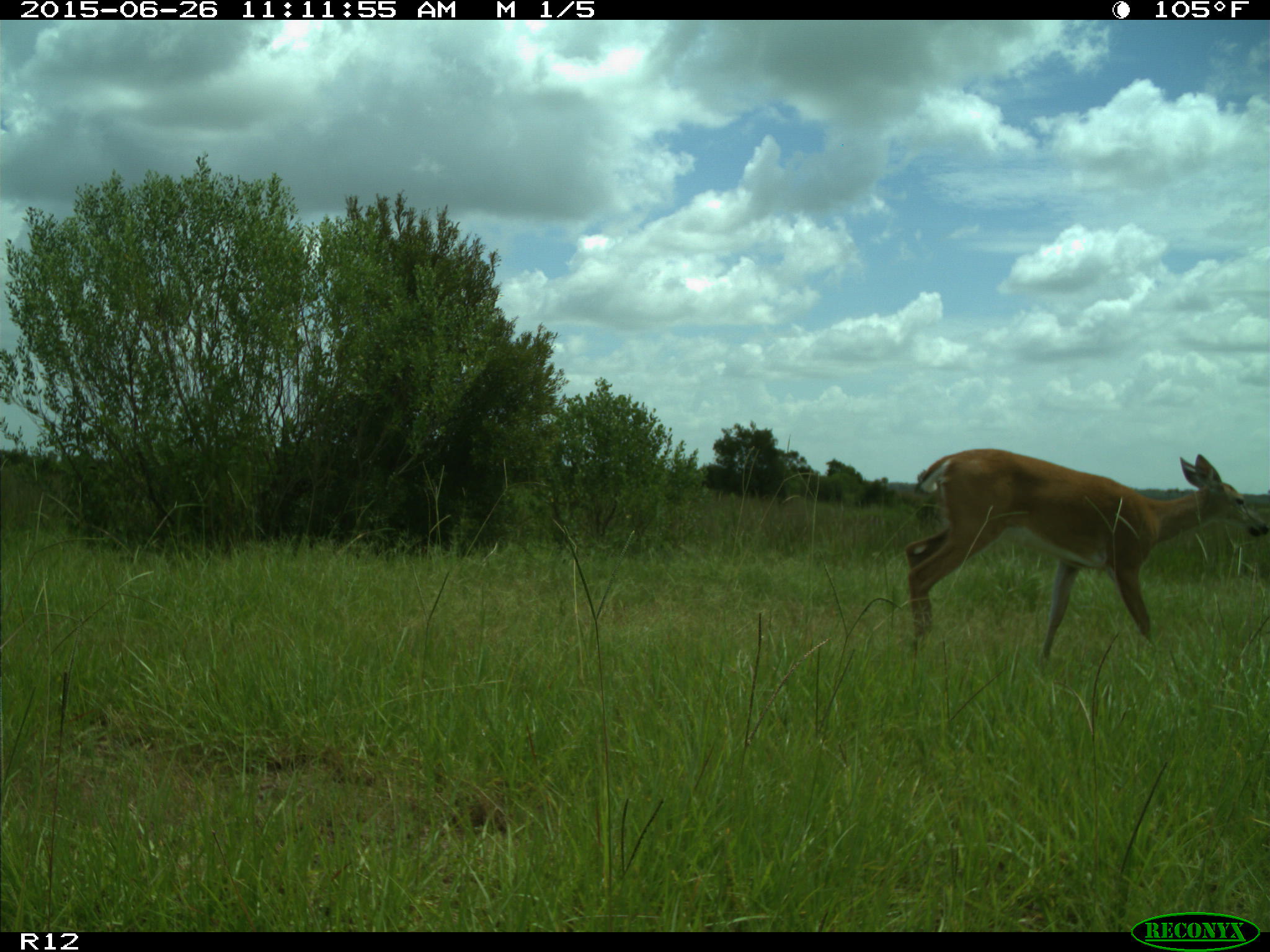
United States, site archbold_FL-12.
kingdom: Animalia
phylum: Chordata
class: Mammalia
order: Artiodactyla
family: Cervidae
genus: Odocoileus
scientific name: Odocoileus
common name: deer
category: unidentified deer